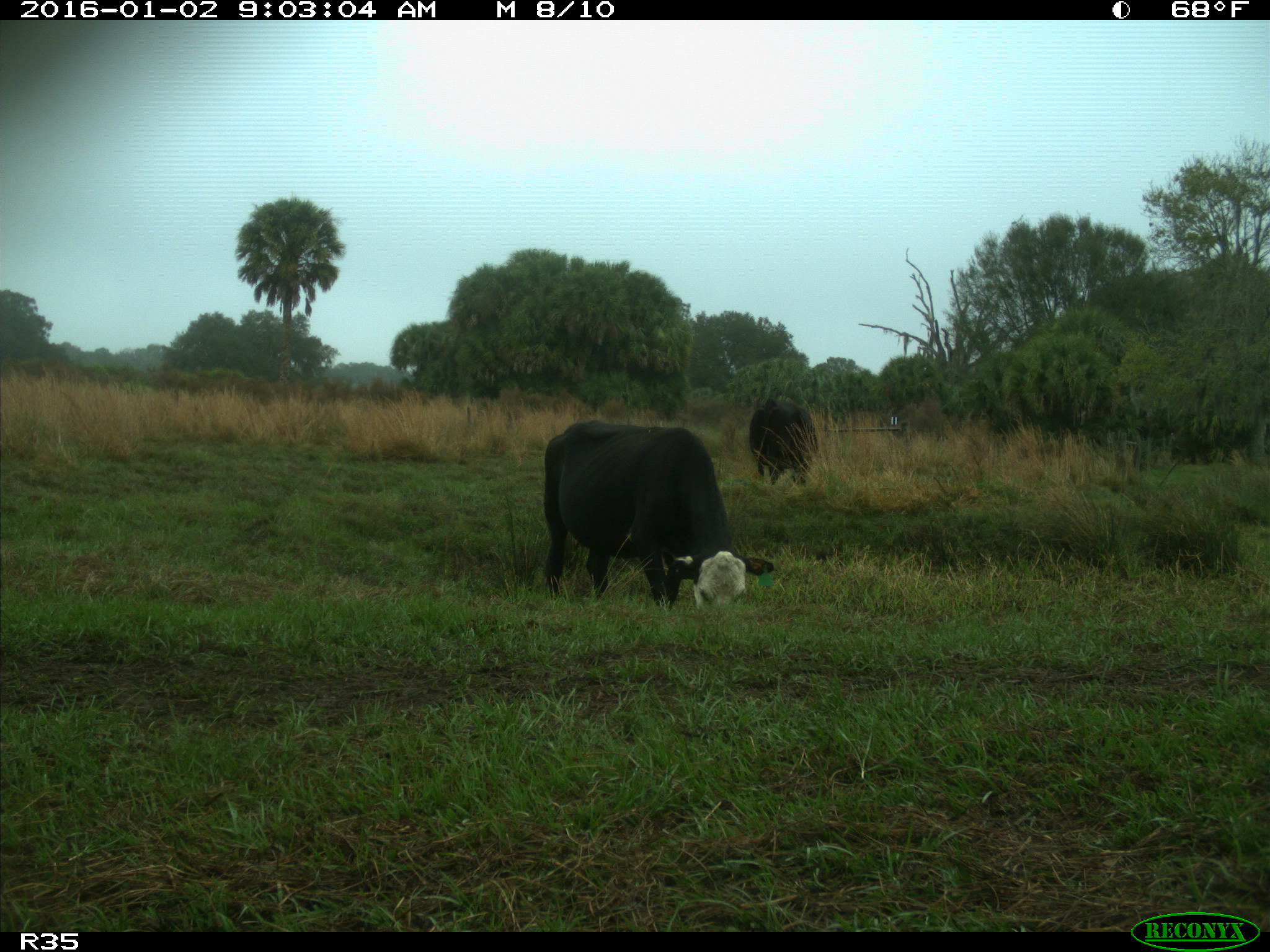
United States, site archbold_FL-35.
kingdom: Animalia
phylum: Chordata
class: Mammalia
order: Artiodactyla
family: Bovidae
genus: Bos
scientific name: Bos taurus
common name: domestic cow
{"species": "Bos taurus (domestic cow)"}